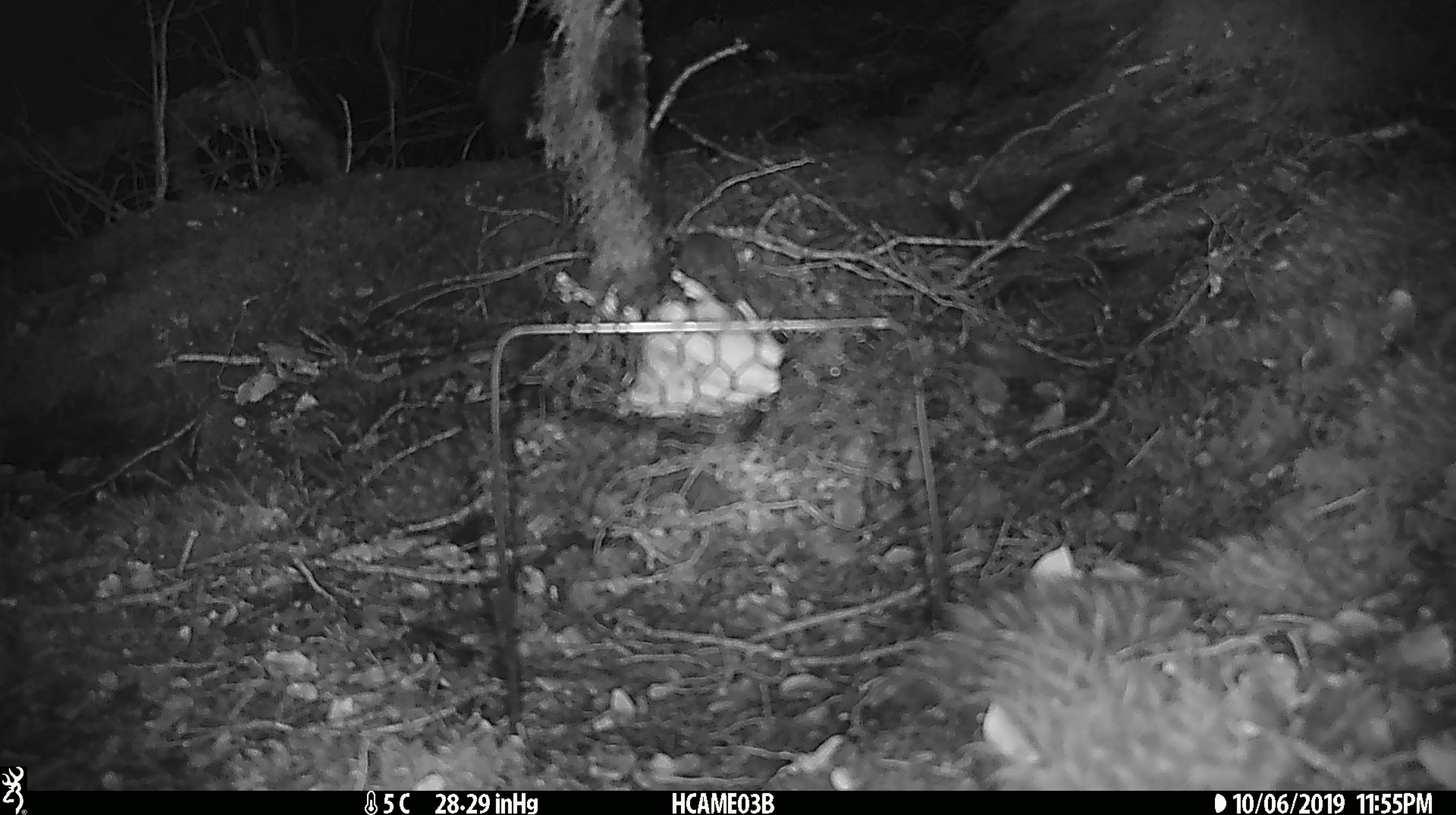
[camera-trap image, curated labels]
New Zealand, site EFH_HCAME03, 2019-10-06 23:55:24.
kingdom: Animalia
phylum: Chordata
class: Mammalia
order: Rodentia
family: Muridae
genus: Mus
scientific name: Mus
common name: mouse